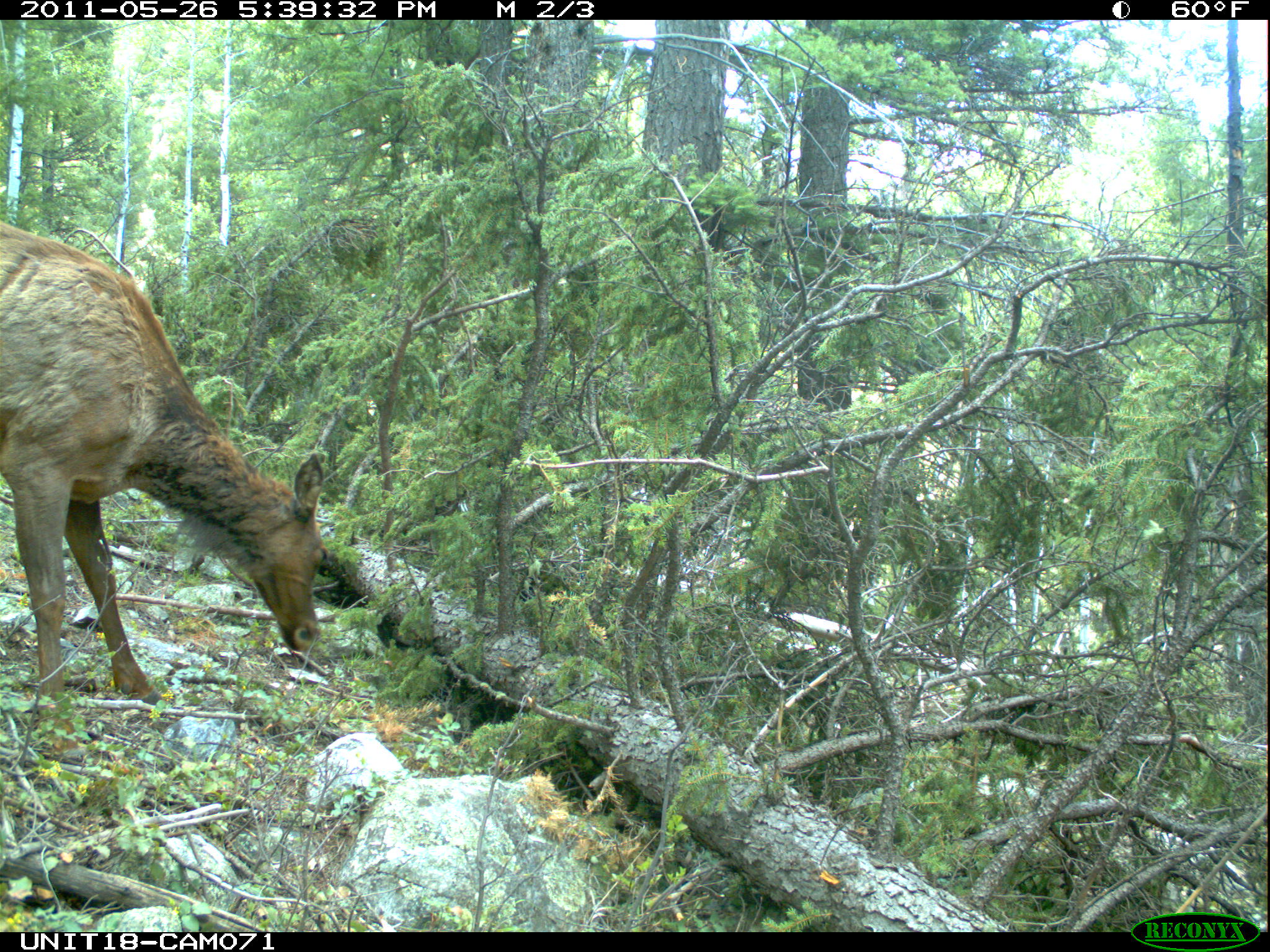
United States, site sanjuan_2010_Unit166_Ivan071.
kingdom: Animalia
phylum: Chordata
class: Mammalia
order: Artiodactyla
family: Cervidae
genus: Cervus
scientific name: Cervus elaphus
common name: red deer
Cervus elaphus (red deer).